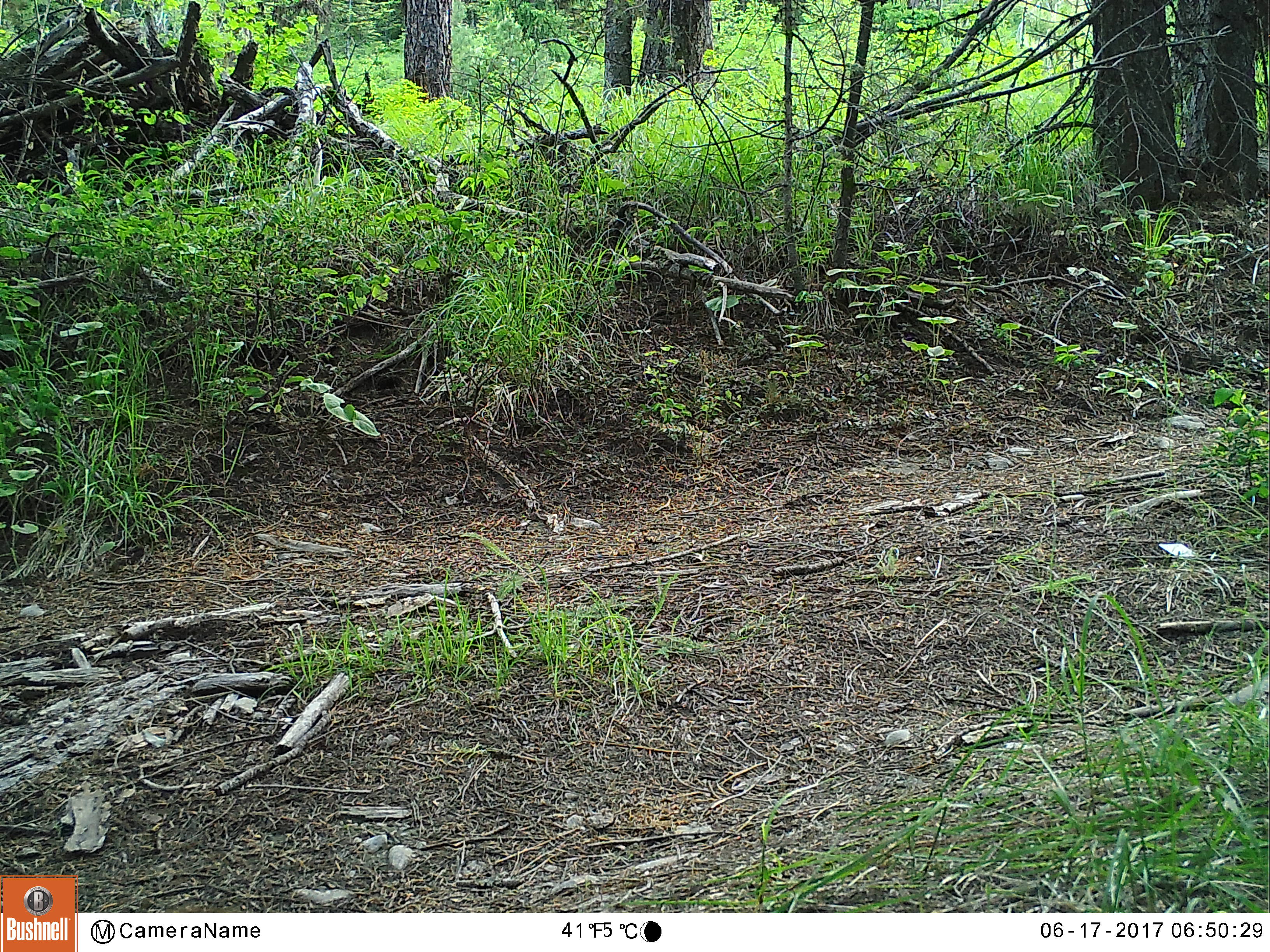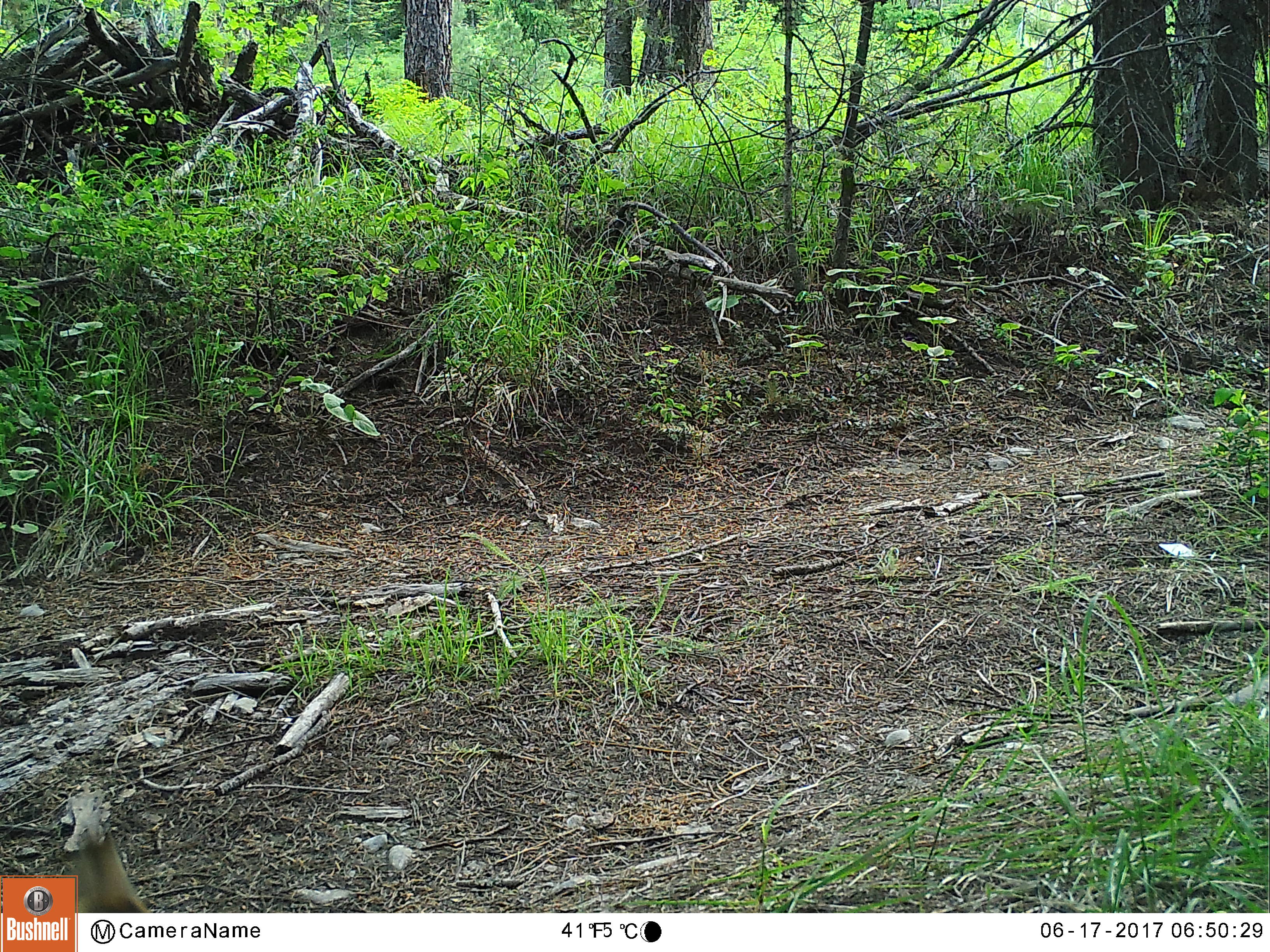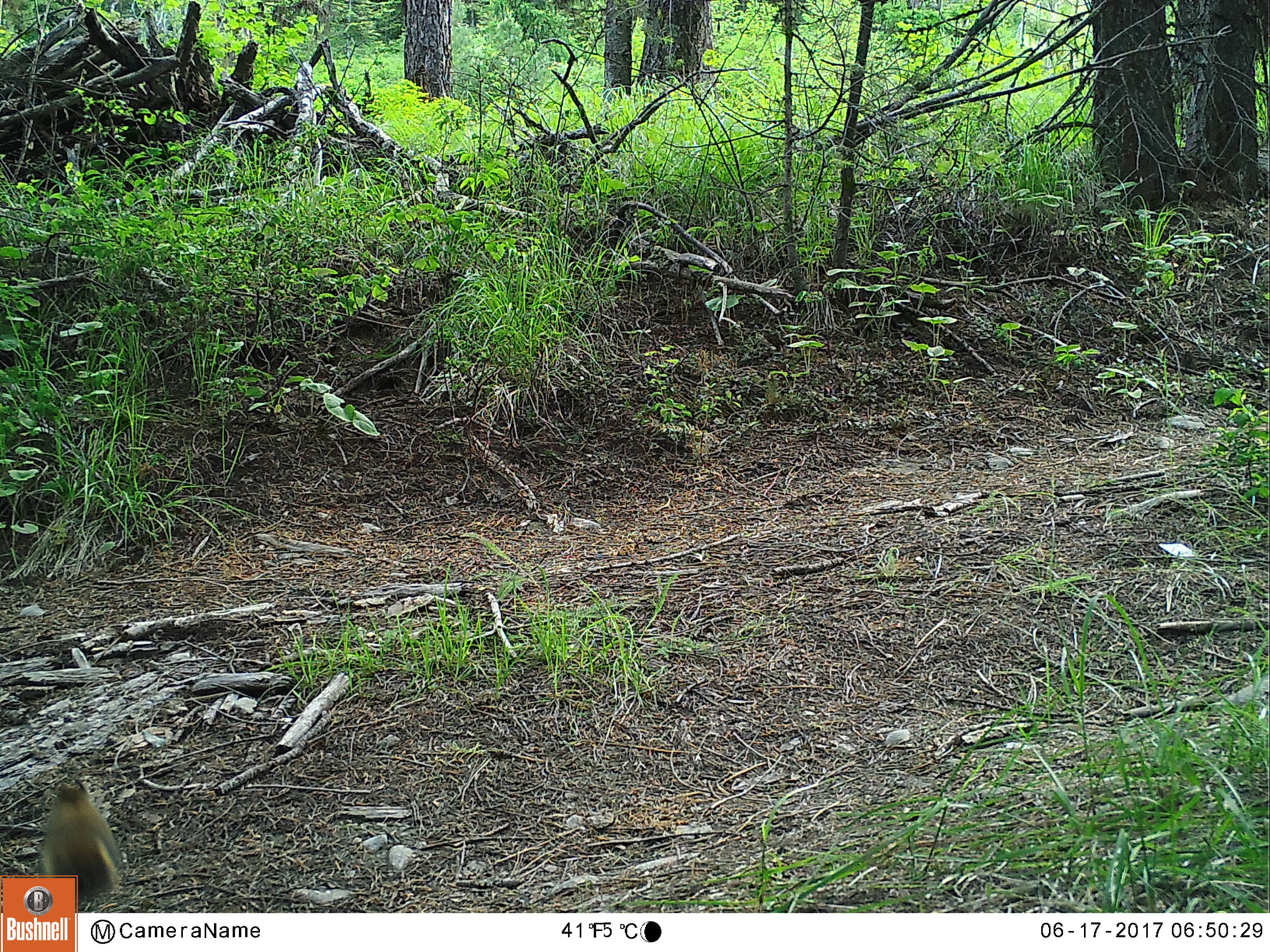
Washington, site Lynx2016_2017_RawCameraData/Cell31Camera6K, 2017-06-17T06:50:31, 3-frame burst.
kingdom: Animalia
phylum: Chordata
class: Mammalia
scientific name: Mammalia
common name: small mammal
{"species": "small mammal (Mammalia)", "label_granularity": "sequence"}